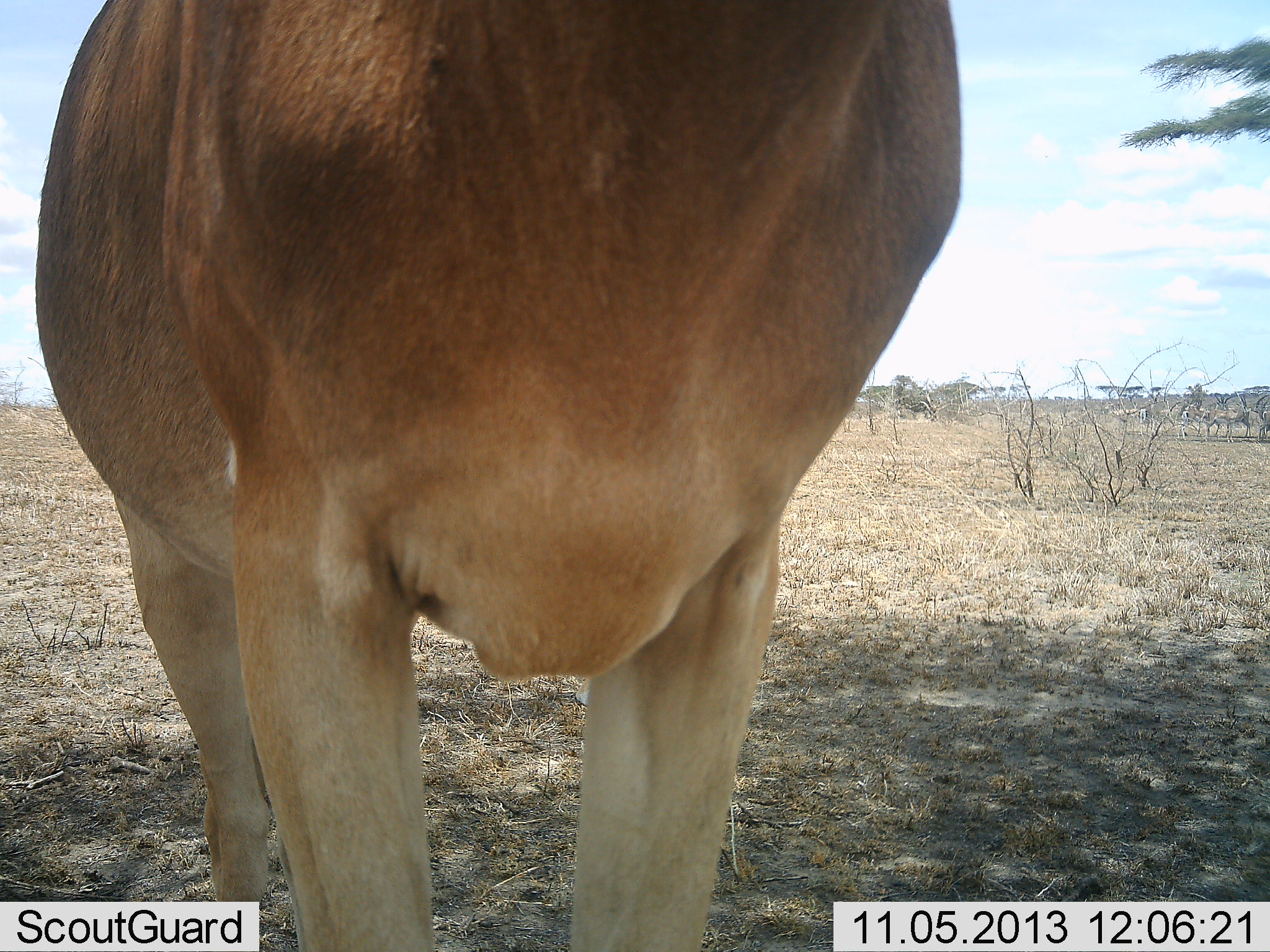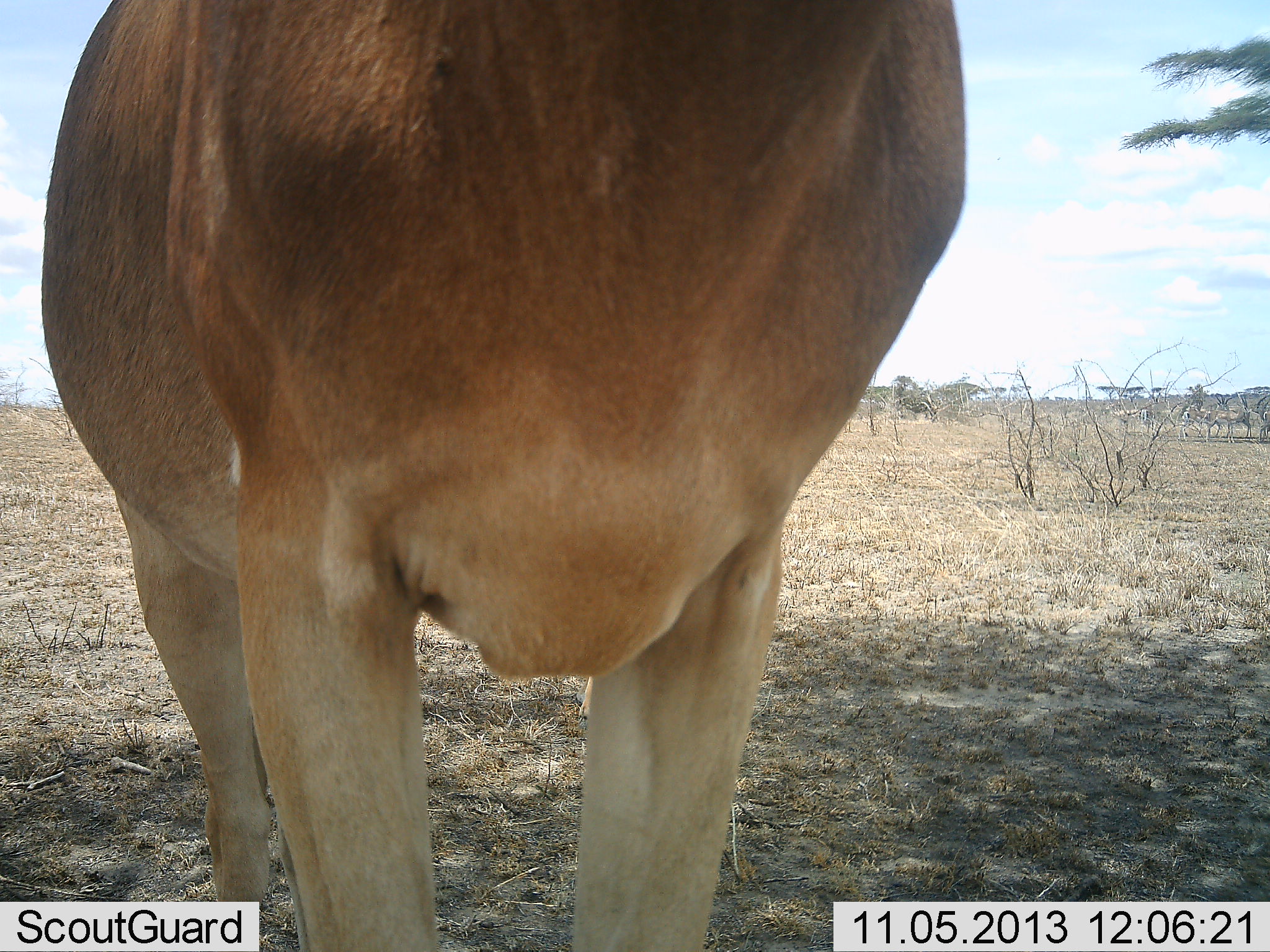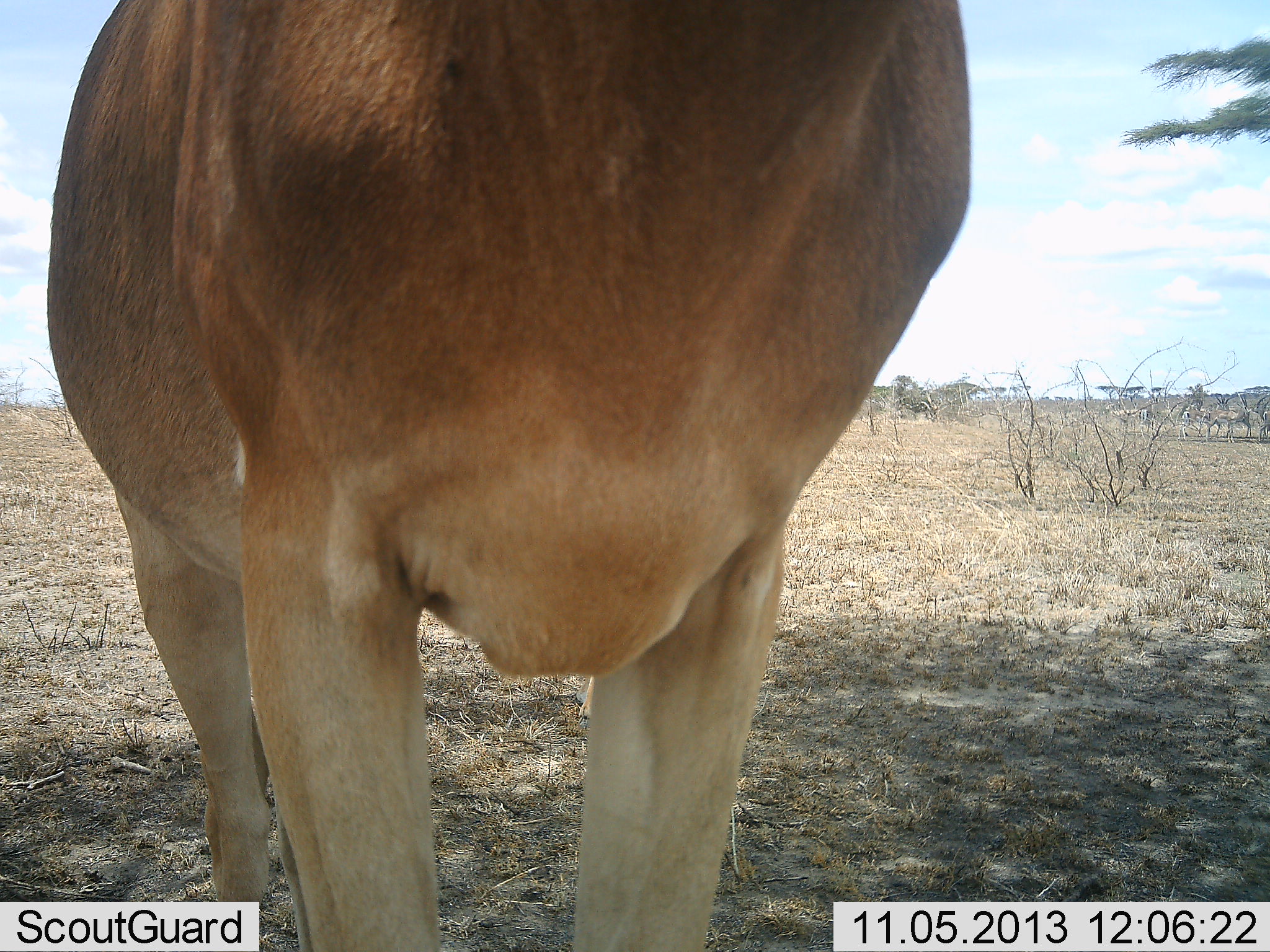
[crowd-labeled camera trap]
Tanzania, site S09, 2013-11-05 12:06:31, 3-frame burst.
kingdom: Animalia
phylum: Chordata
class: Mammalia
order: Artiodactyla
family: Bovidae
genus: Alcelaphus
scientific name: Alcelaphus buselaphus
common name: hartebeest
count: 1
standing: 100%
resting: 0%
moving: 0%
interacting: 0%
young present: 0%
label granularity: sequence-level